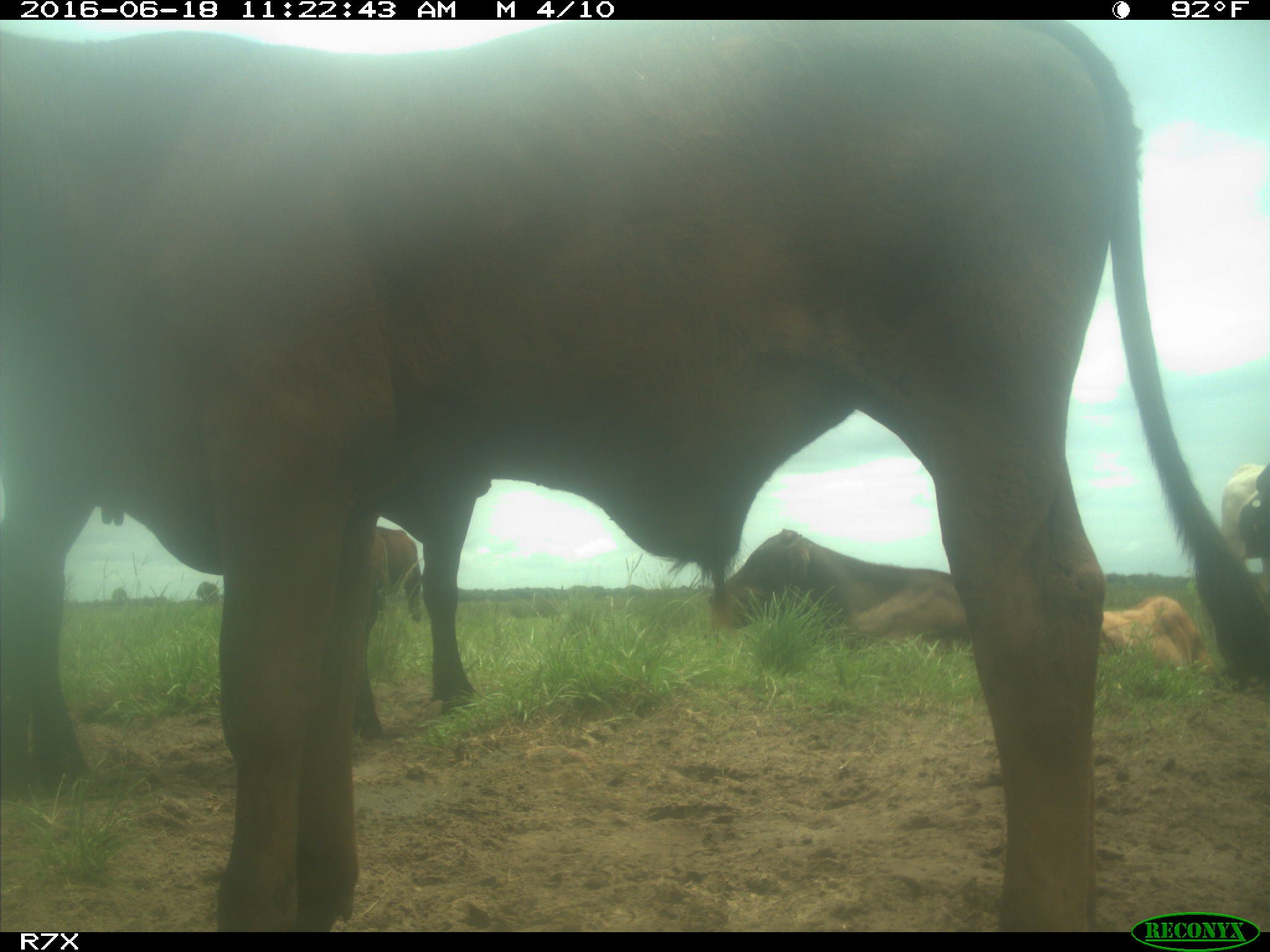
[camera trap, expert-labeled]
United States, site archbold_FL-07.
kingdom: Animalia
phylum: Chordata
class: Mammalia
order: Artiodactyla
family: Bovidae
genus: Bos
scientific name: Bos taurus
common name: domestic cow